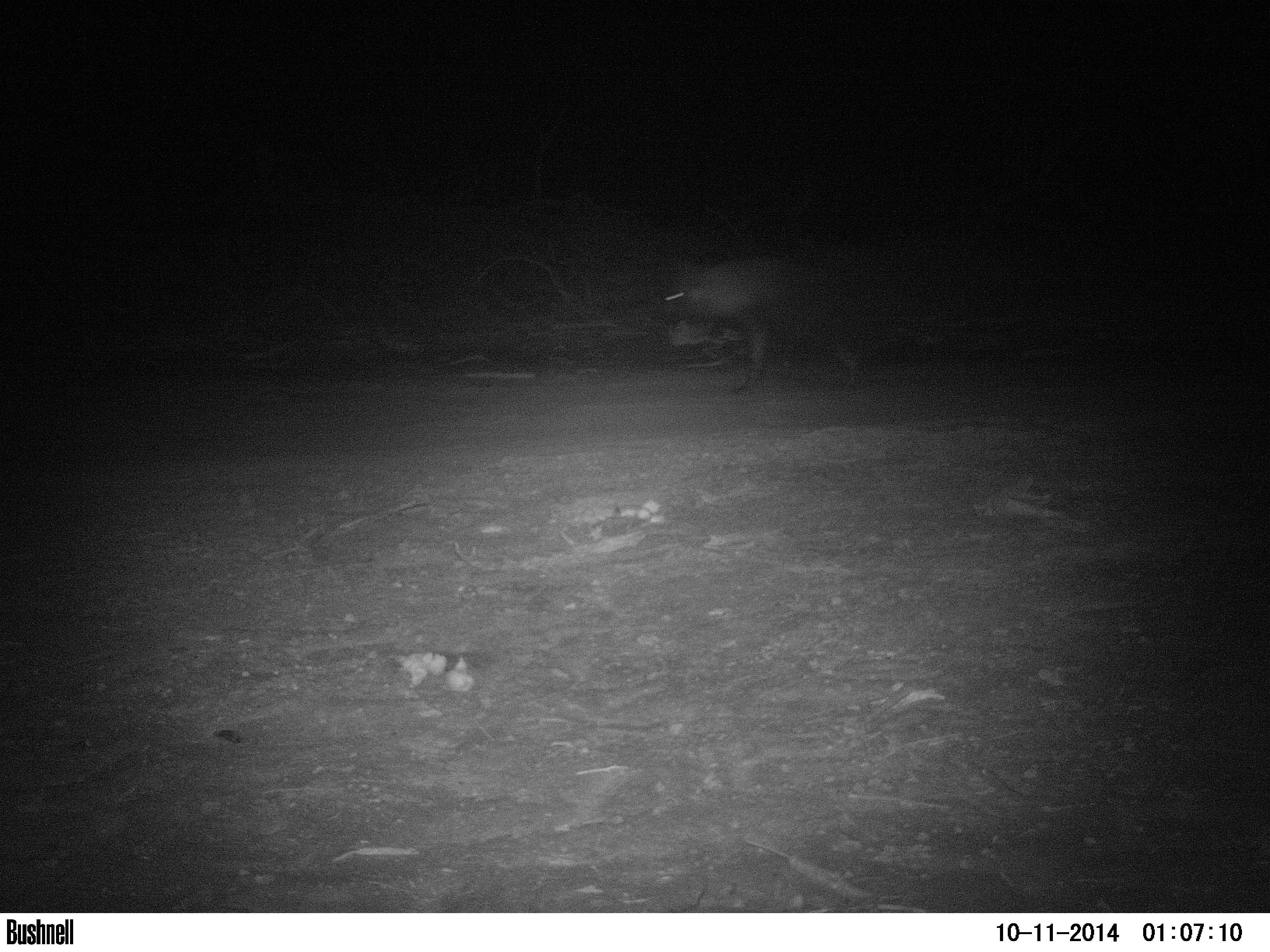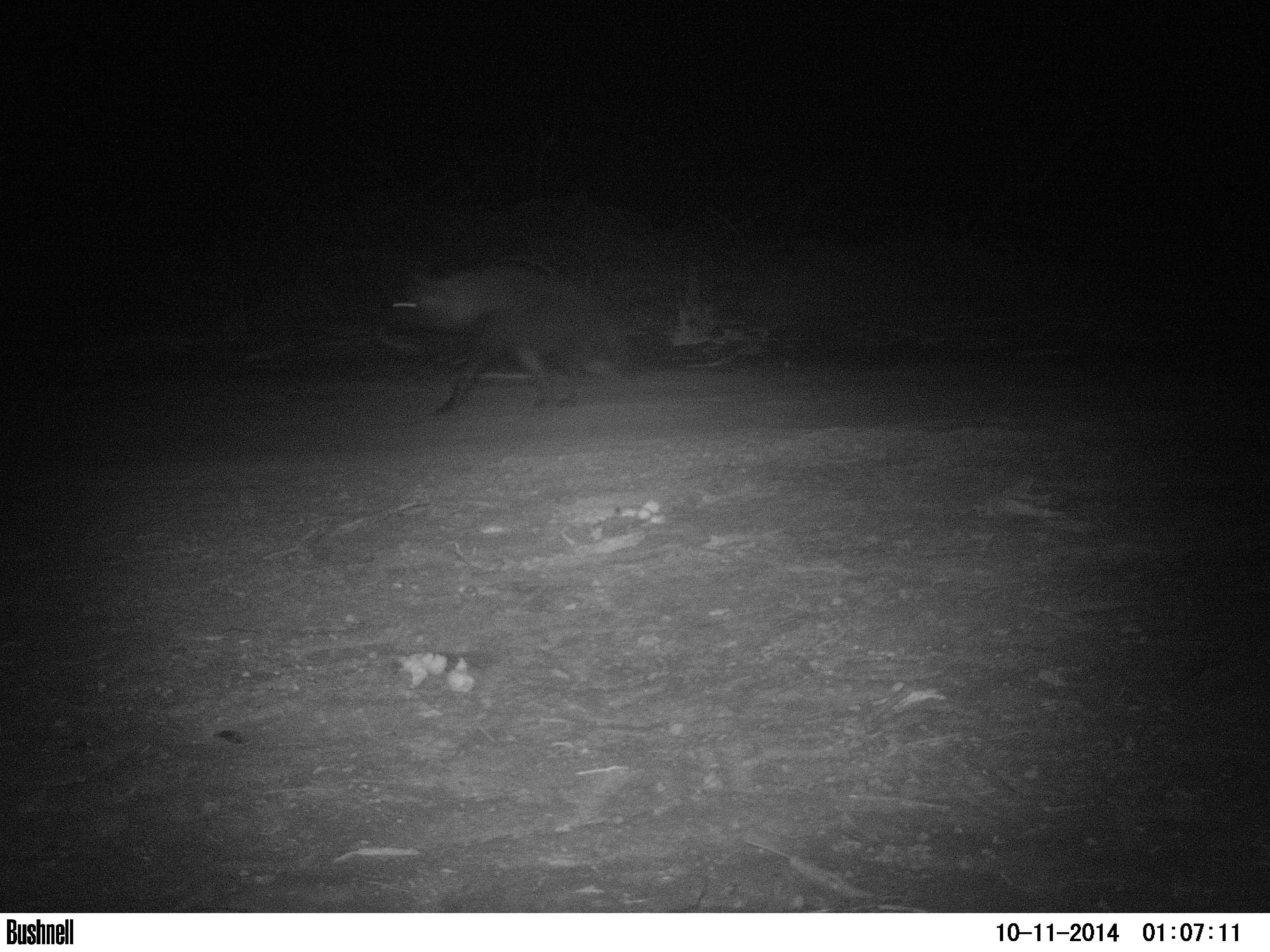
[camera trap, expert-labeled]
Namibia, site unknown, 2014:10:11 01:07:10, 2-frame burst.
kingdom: Animalia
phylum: Chordata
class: Mammalia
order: Carnivora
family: Hyaenidae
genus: Parahyaena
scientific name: Parahyaena brunnea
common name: brown hyena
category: hyaena brunnea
Hyaena brunnea (brown hyena) (Parahyaena brunnea).